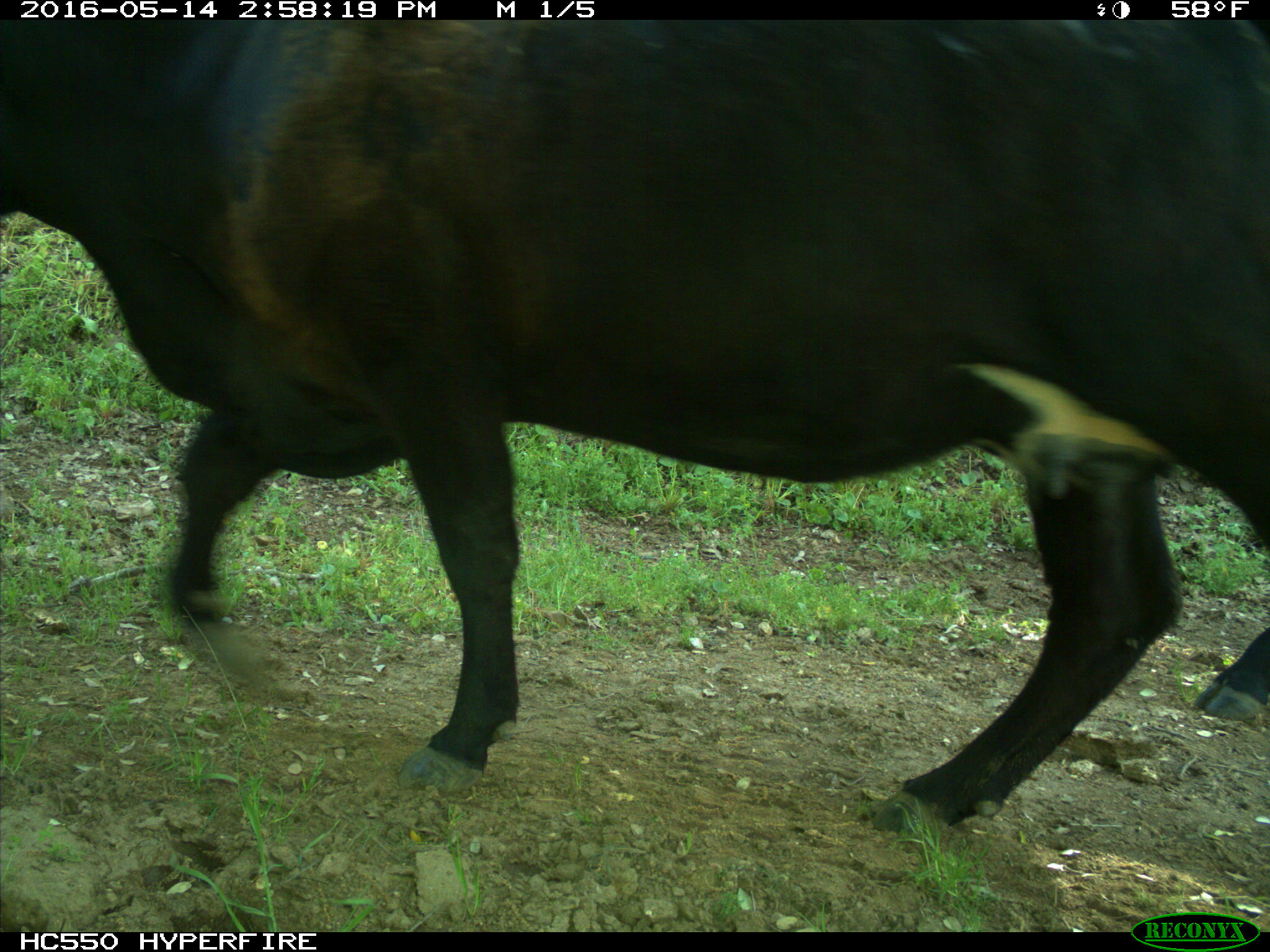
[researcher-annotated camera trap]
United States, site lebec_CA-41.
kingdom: Animalia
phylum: Chordata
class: Mammalia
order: Artiodactyla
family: Bovidae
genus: Bos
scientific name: Bos taurus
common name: domestic cow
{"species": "Bos taurus (domestic cow)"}